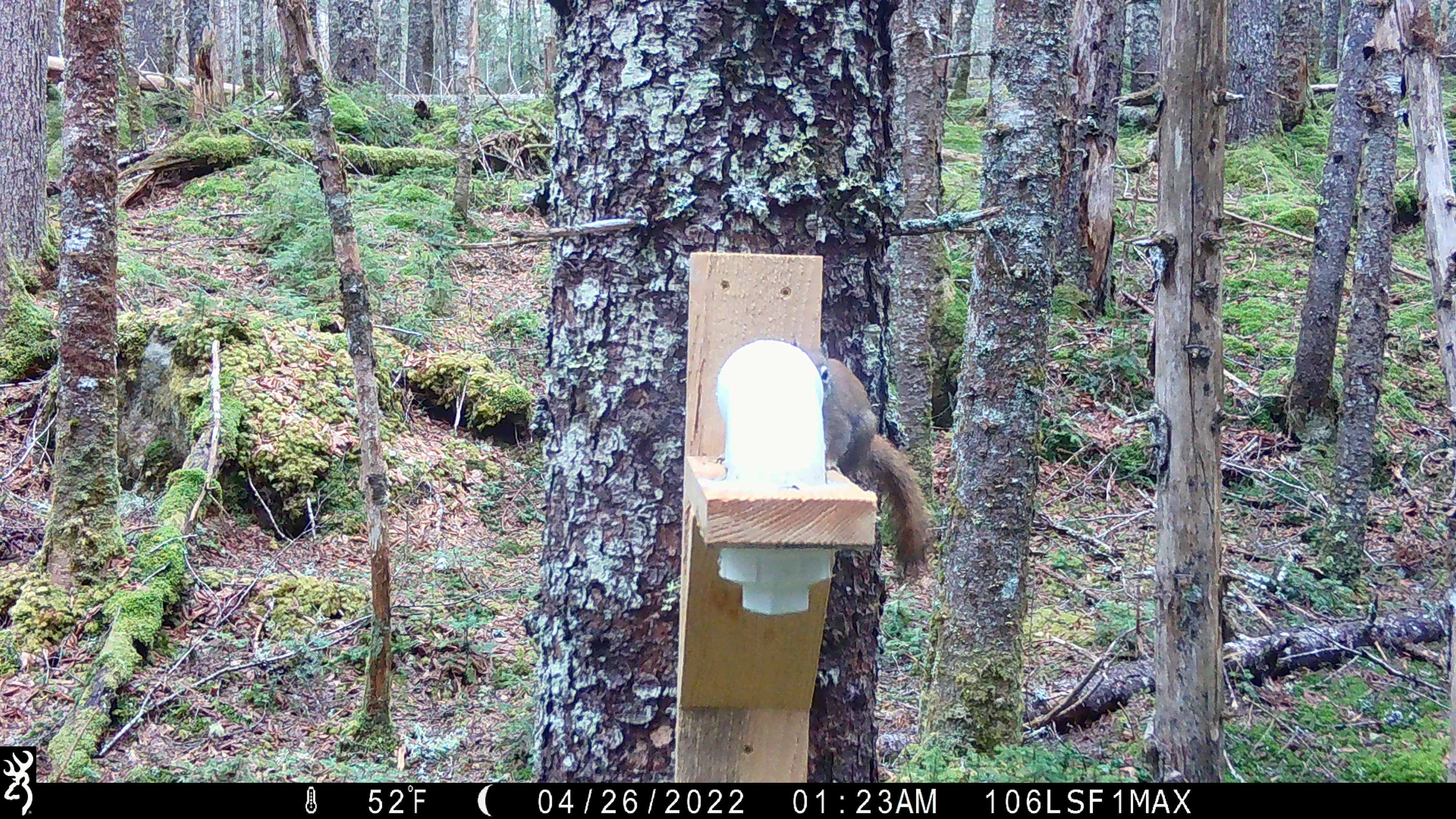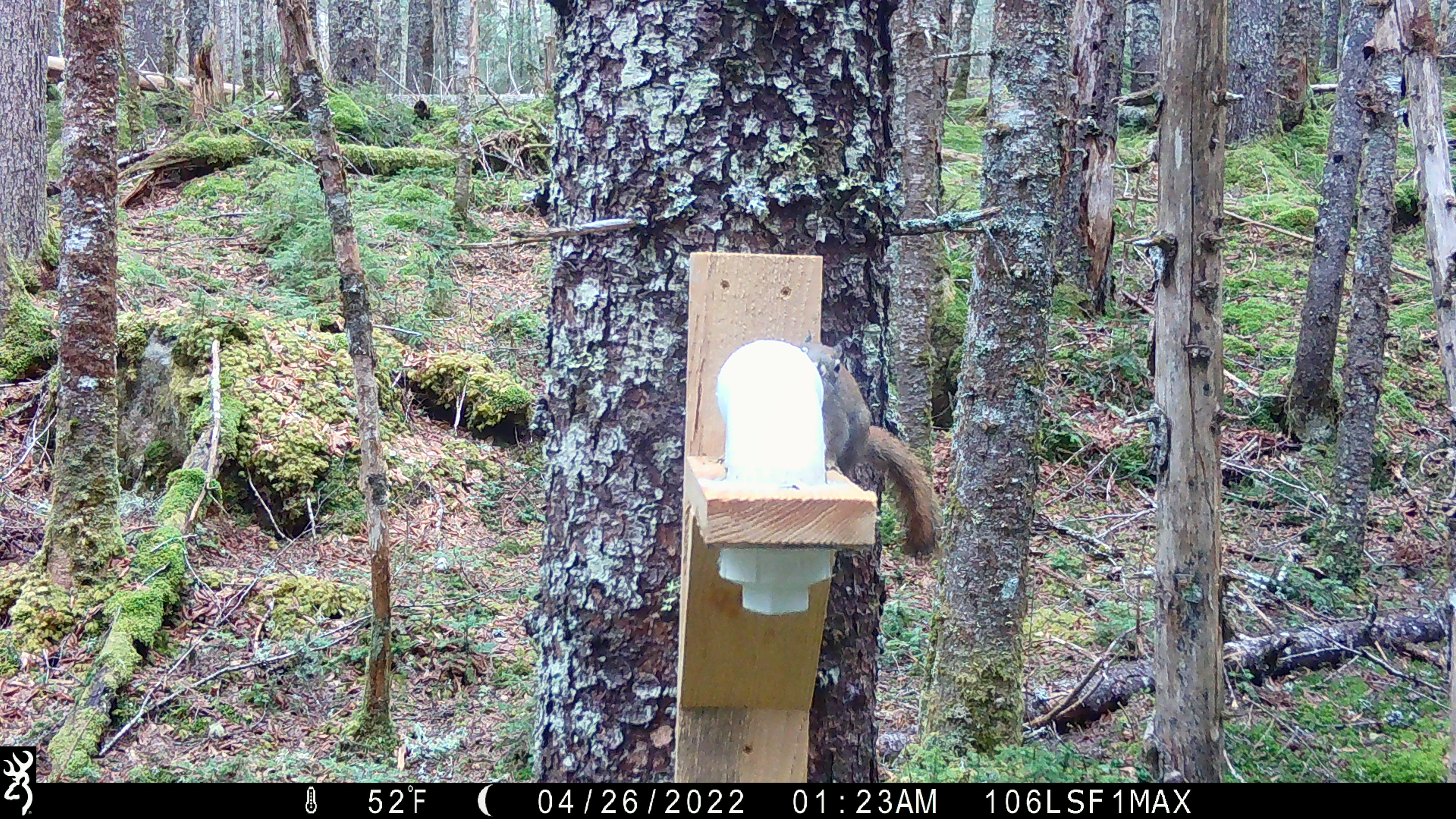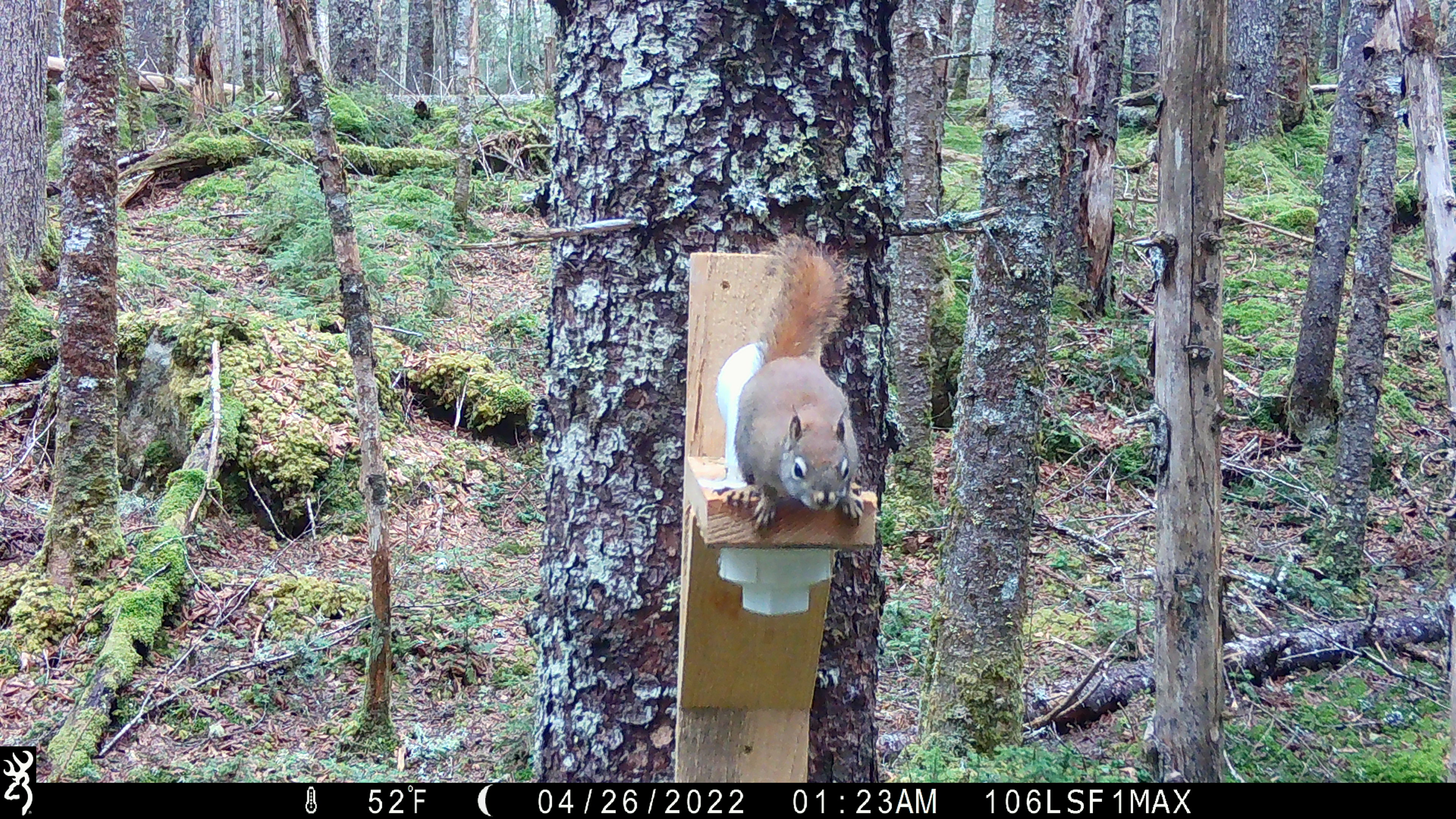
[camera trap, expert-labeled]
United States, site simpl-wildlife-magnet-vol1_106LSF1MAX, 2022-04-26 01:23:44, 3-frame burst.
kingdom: Animalia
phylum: Chordata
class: Mammalia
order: Rodentia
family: Sciuridae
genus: Tamiasciurus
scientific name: Tamiasciurus hudsonicus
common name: red squirrel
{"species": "red squirrel (Tamiasciurus hudsonicus)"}